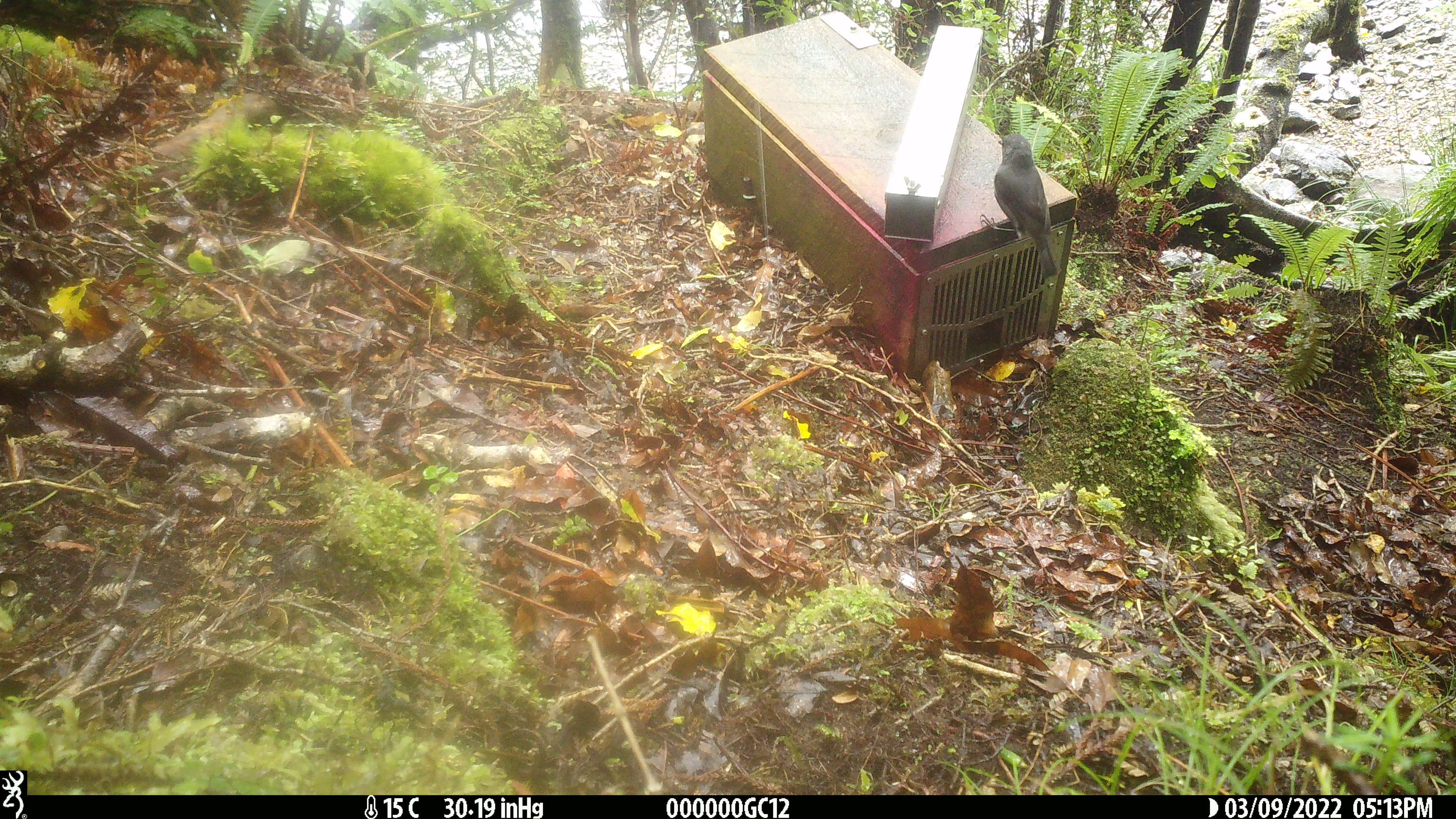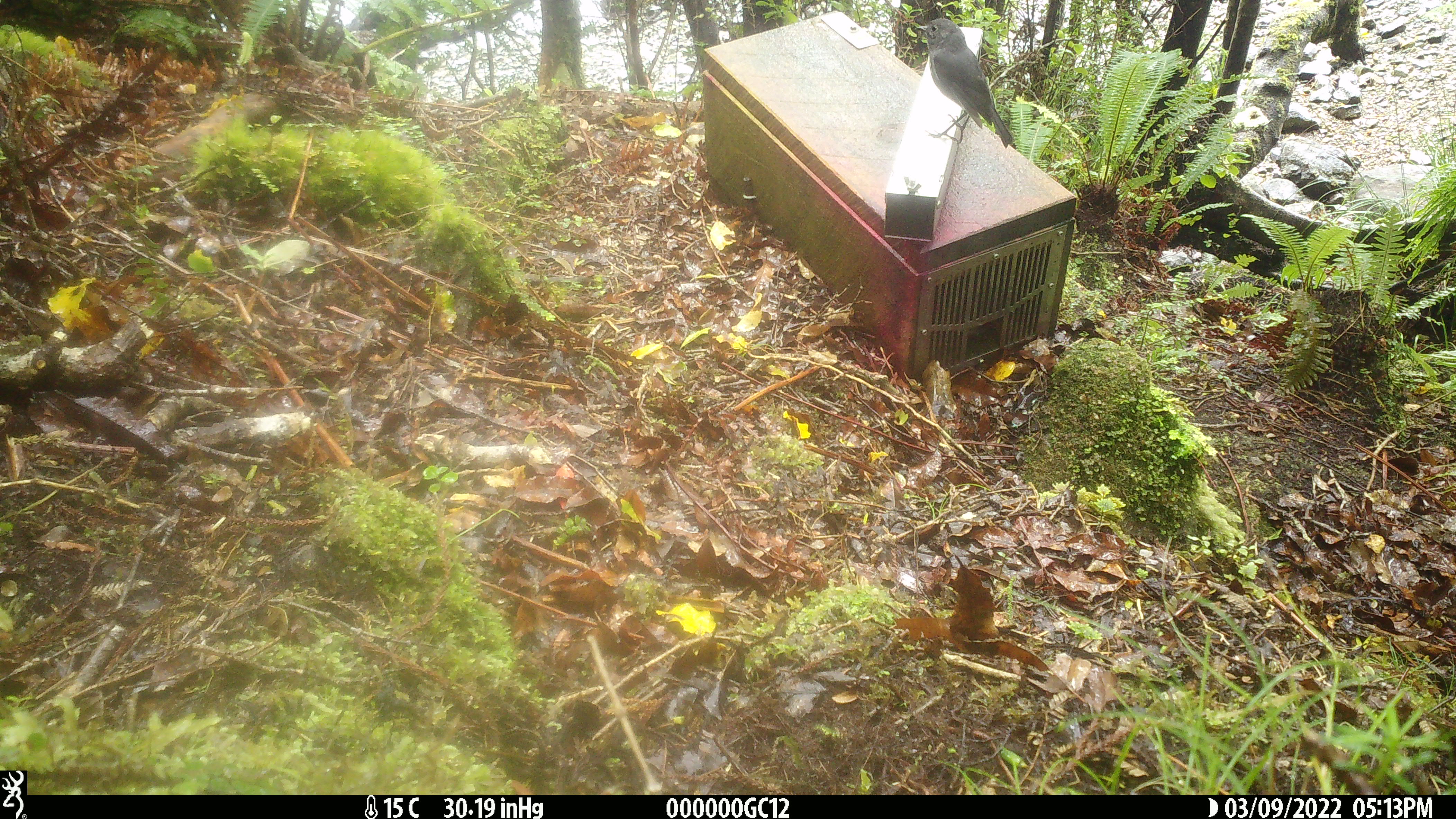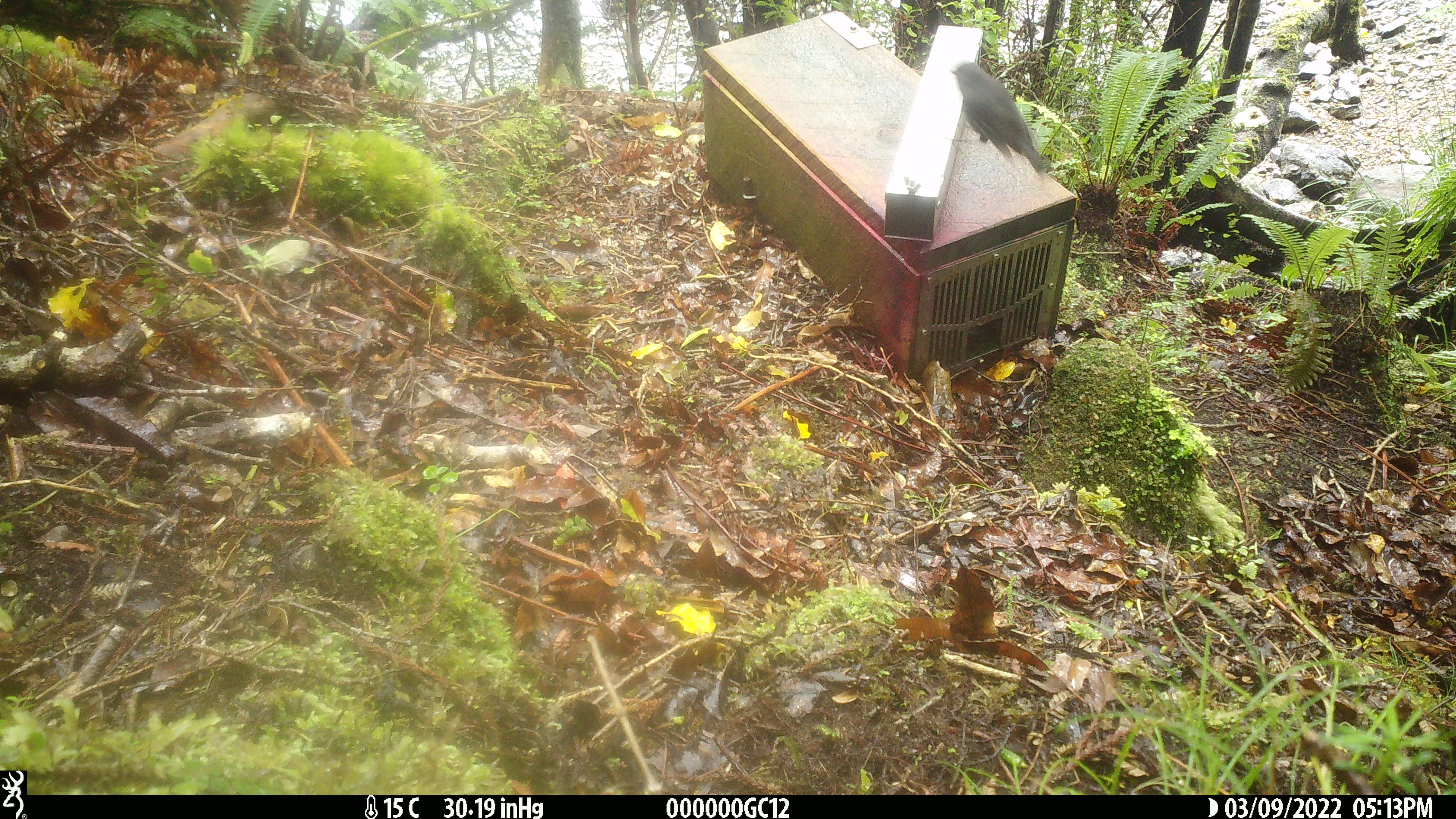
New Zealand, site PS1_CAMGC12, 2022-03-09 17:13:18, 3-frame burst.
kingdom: Animalia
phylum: Chordata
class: Aves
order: Passeriformes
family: Petroicidae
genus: Petroica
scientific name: Petroica australis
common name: new zealand robin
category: robin